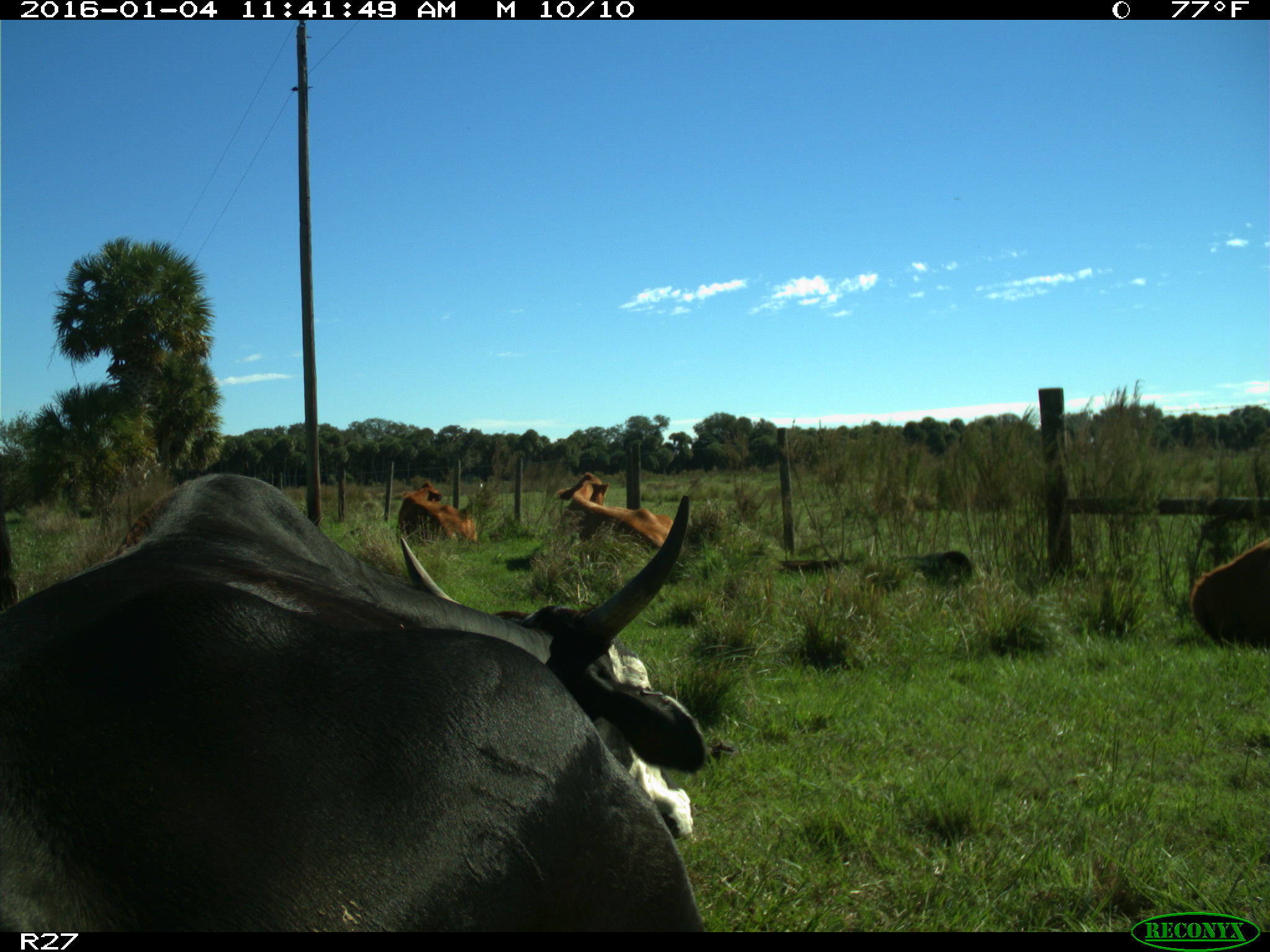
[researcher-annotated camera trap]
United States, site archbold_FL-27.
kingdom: Animalia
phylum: Chordata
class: Mammalia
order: Artiodactyla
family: Bovidae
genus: Bos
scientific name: Bos taurus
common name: domestic cow